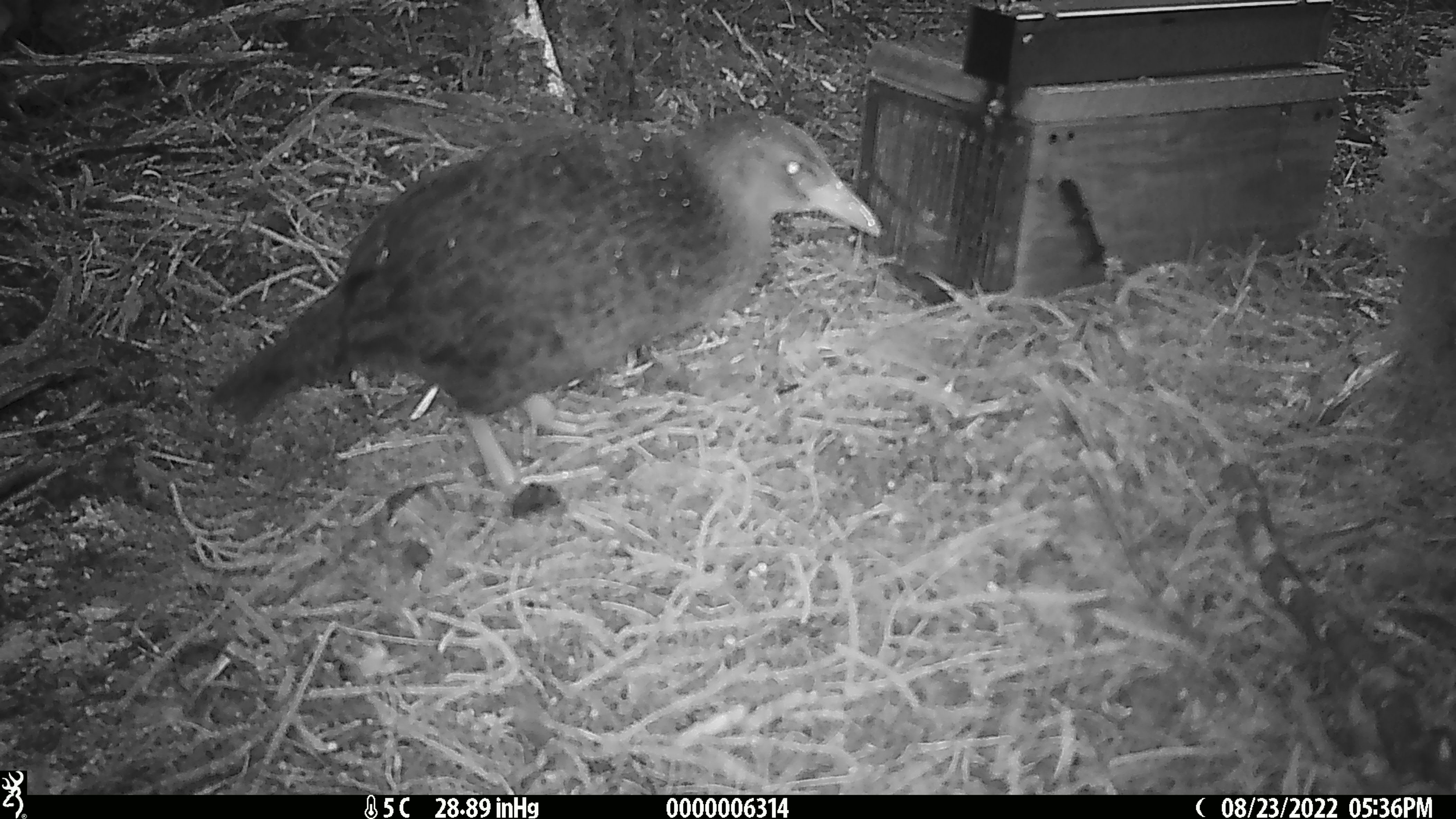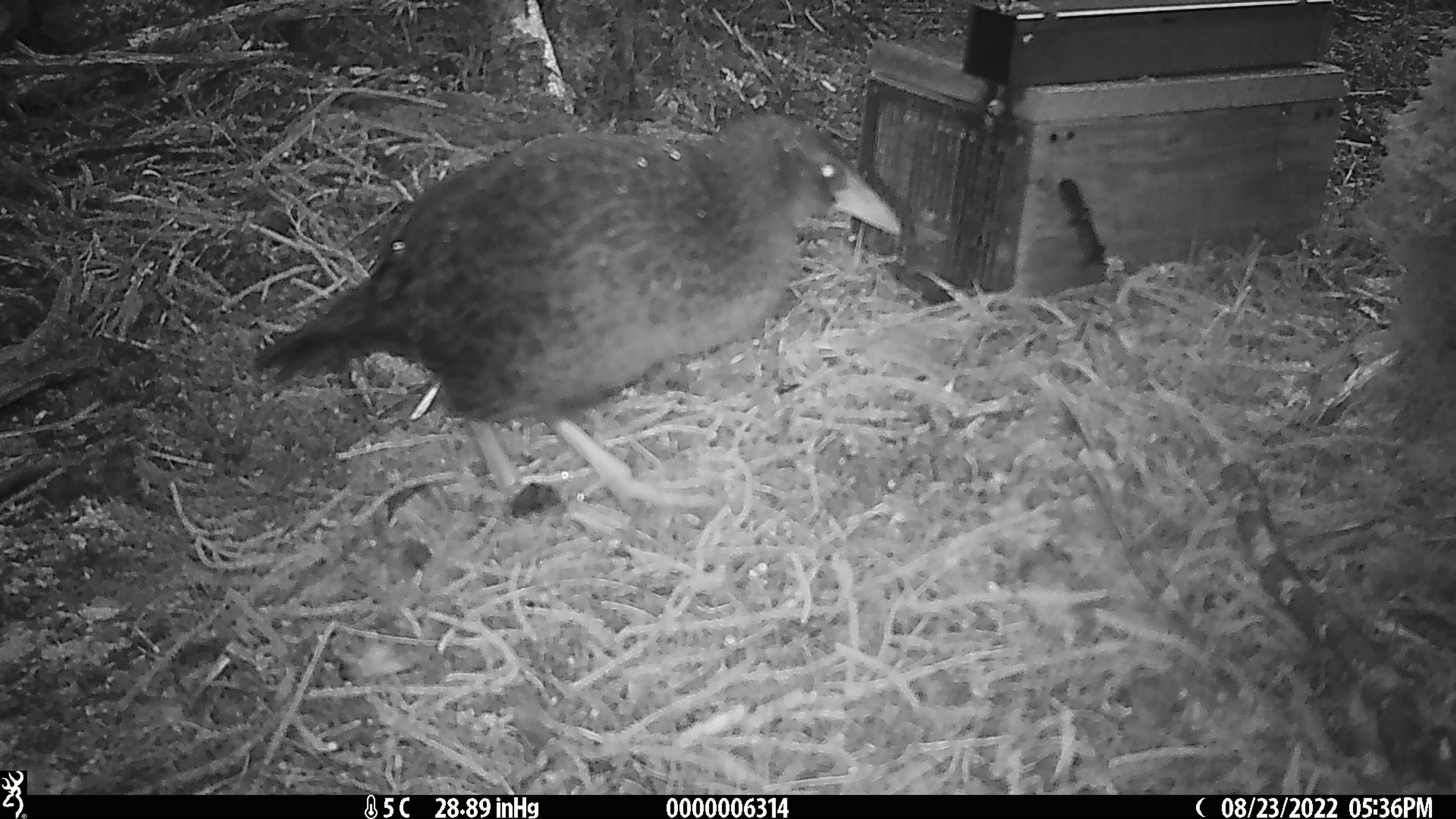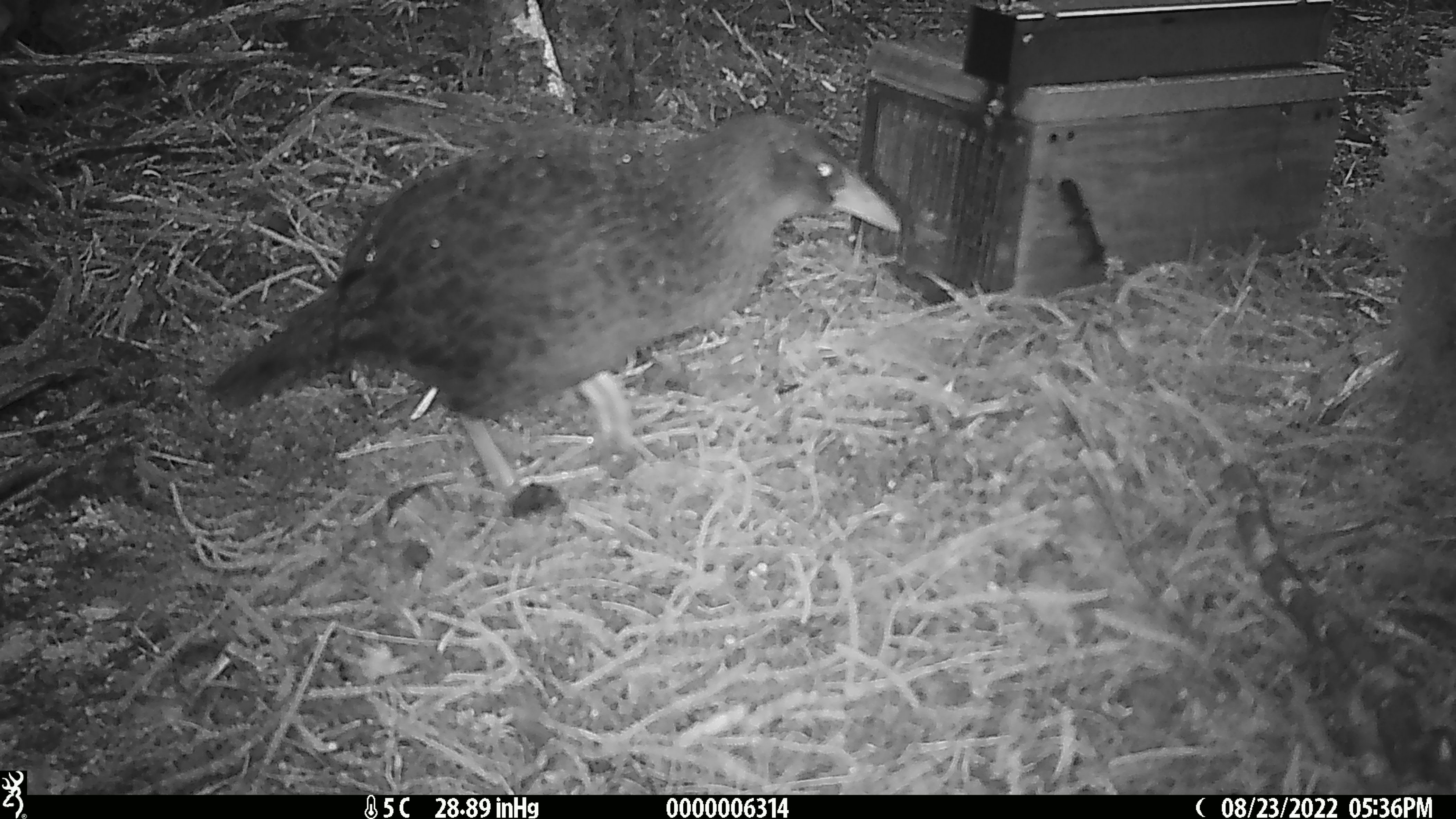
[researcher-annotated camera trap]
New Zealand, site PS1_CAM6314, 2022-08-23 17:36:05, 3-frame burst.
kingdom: Animalia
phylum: Chordata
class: Aves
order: Gruiformes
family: Rallidae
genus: Gallirallus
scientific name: Gallirallus australis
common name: weka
Weka (Gallirallus australis).